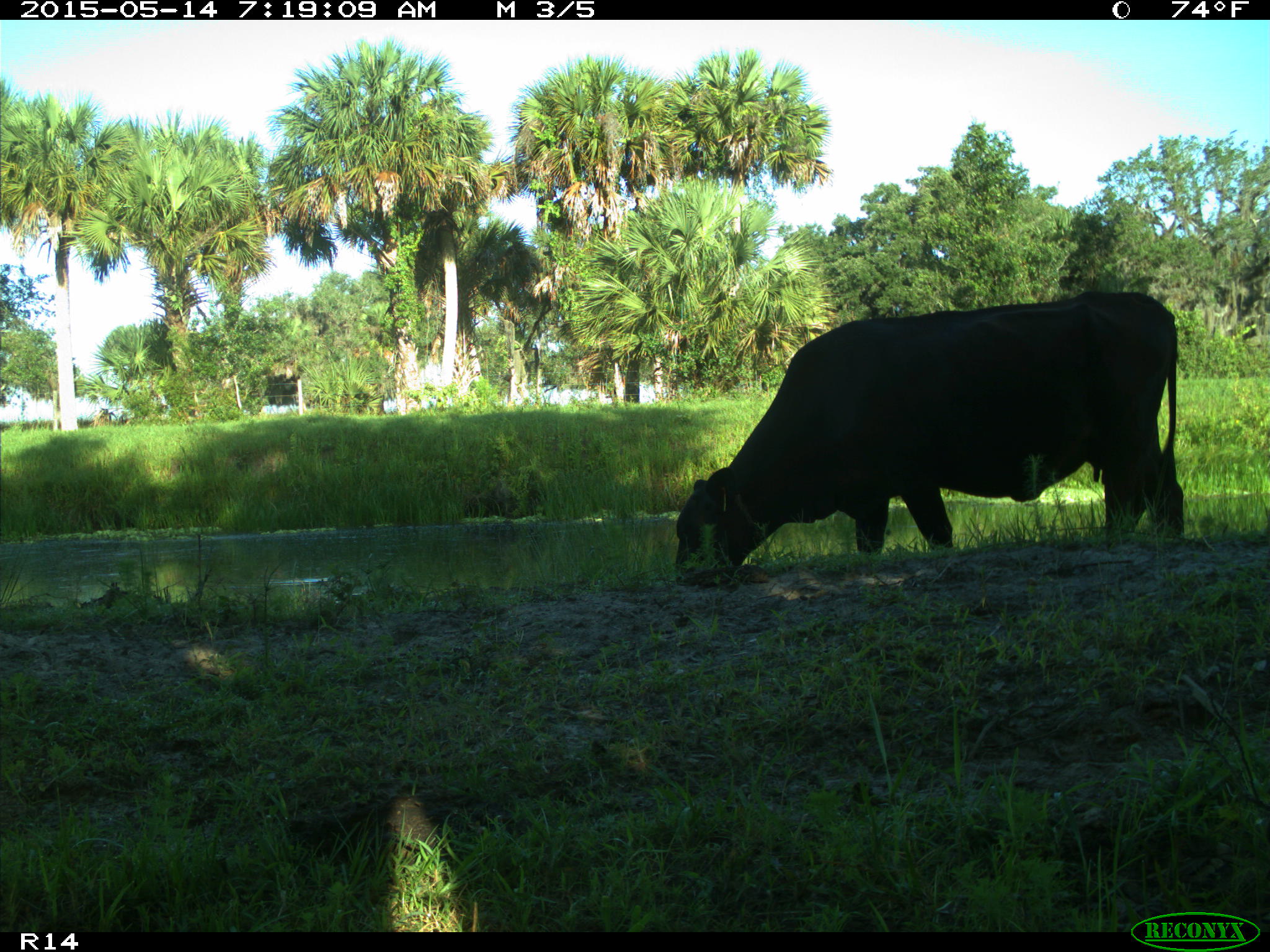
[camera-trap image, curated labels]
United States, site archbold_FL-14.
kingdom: Animalia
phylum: Chordata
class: Mammalia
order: Artiodactyla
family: Bovidae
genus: Bos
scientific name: Bos taurus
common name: domestic cow